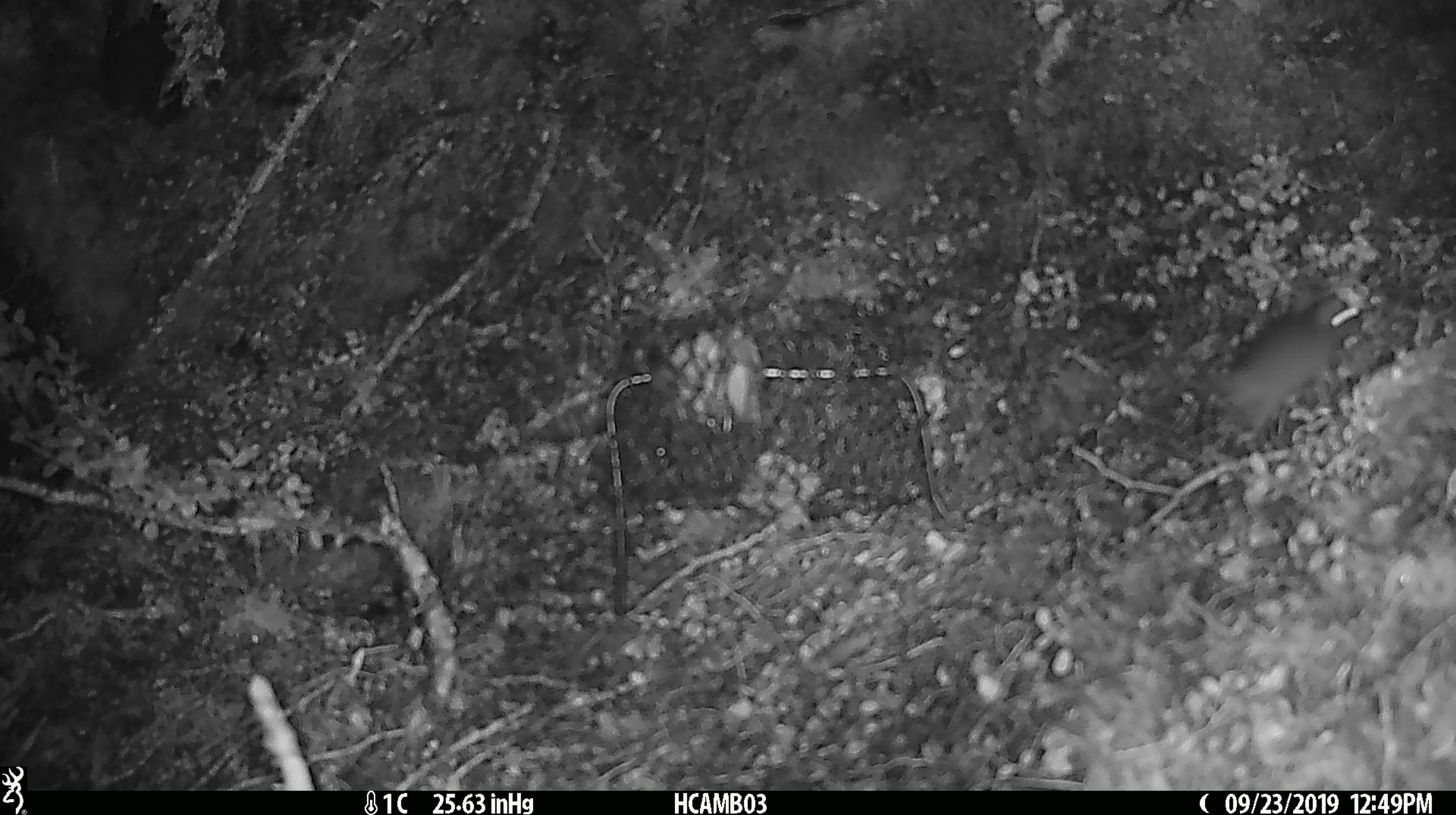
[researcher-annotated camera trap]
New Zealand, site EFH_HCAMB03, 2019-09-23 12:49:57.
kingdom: Animalia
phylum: Chordata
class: Mammalia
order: Rodentia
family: Muridae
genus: Mus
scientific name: Mus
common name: mouse